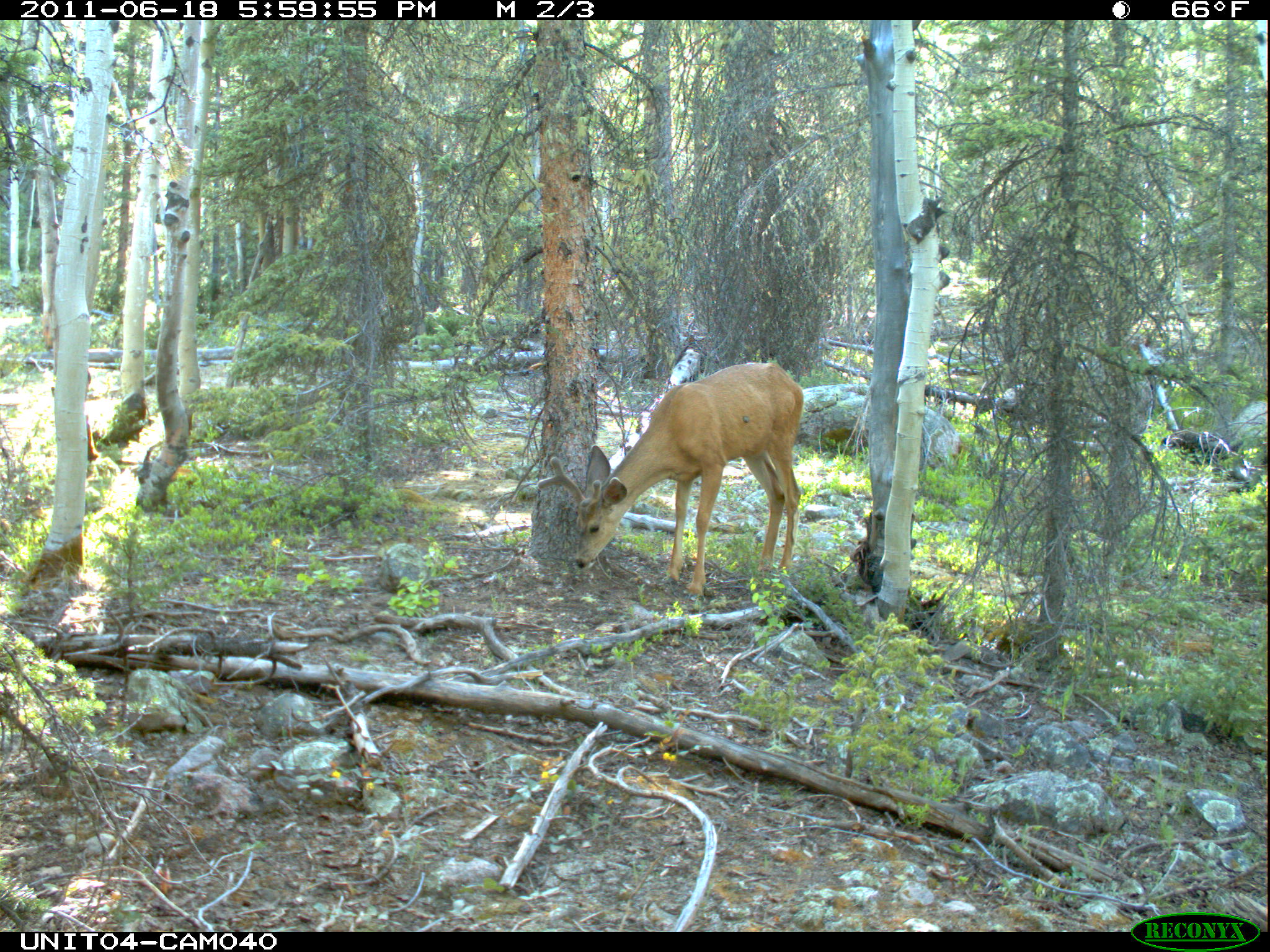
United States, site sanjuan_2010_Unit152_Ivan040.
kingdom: Animalia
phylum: Chordata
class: Mammalia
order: Artiodactyla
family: Cervidae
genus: Odocoileus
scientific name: Odocoileus hemionus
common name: mule deer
Odocoileus hemionus (mule deer).